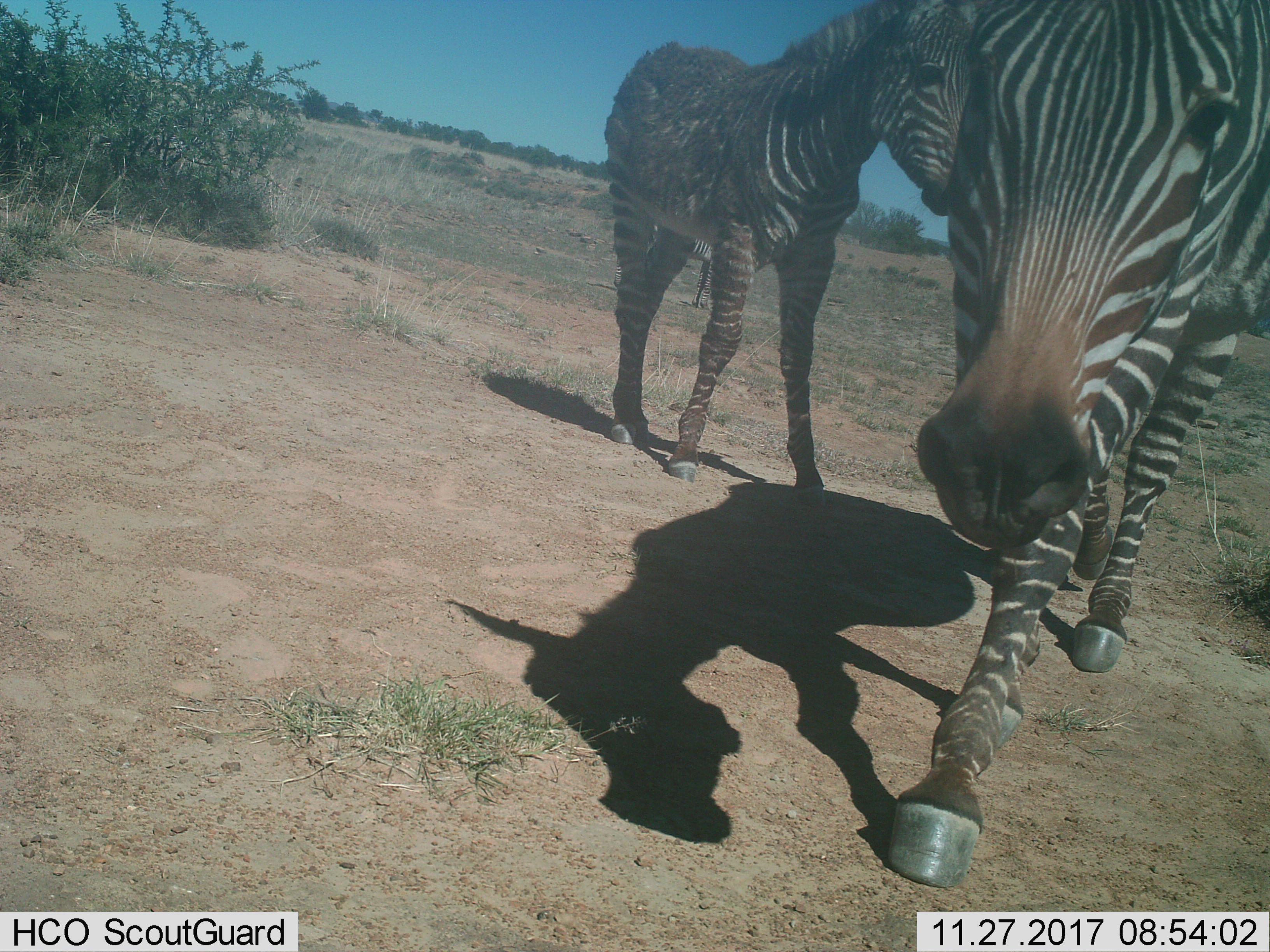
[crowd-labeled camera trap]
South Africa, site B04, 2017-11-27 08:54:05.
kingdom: Animalia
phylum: Chordata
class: Mammalia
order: Perissodactyla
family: Equidae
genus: Equus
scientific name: Equus zebra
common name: mountain zebra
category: zebramountain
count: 2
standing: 62%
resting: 0%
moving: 75%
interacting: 0%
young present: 88%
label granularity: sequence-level